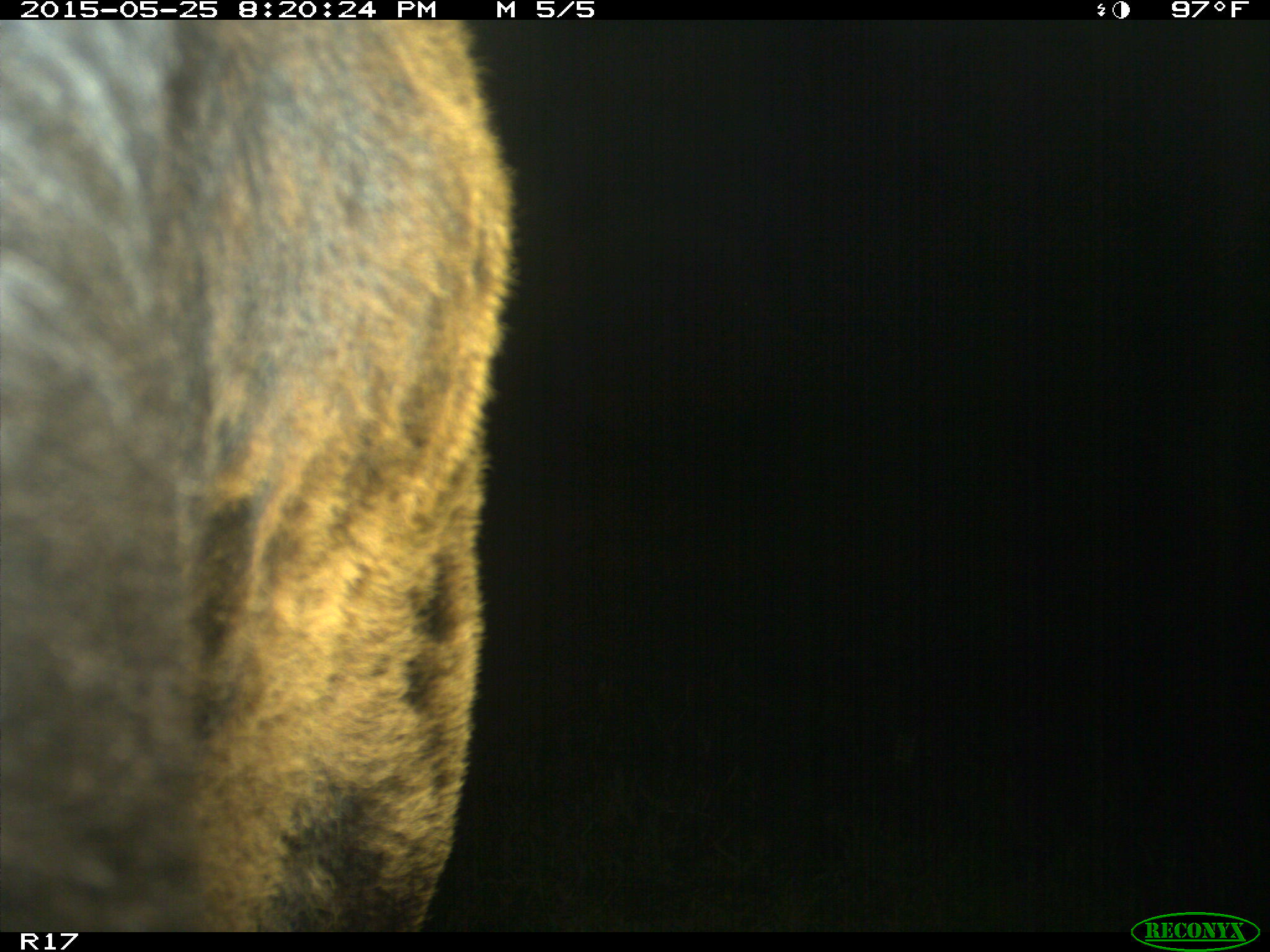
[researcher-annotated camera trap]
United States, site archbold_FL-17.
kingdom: Animalia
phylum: Chordata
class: Mammalia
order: Artiodactyla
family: Bovidae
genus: Bos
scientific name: Bos taurus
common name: domestic cow